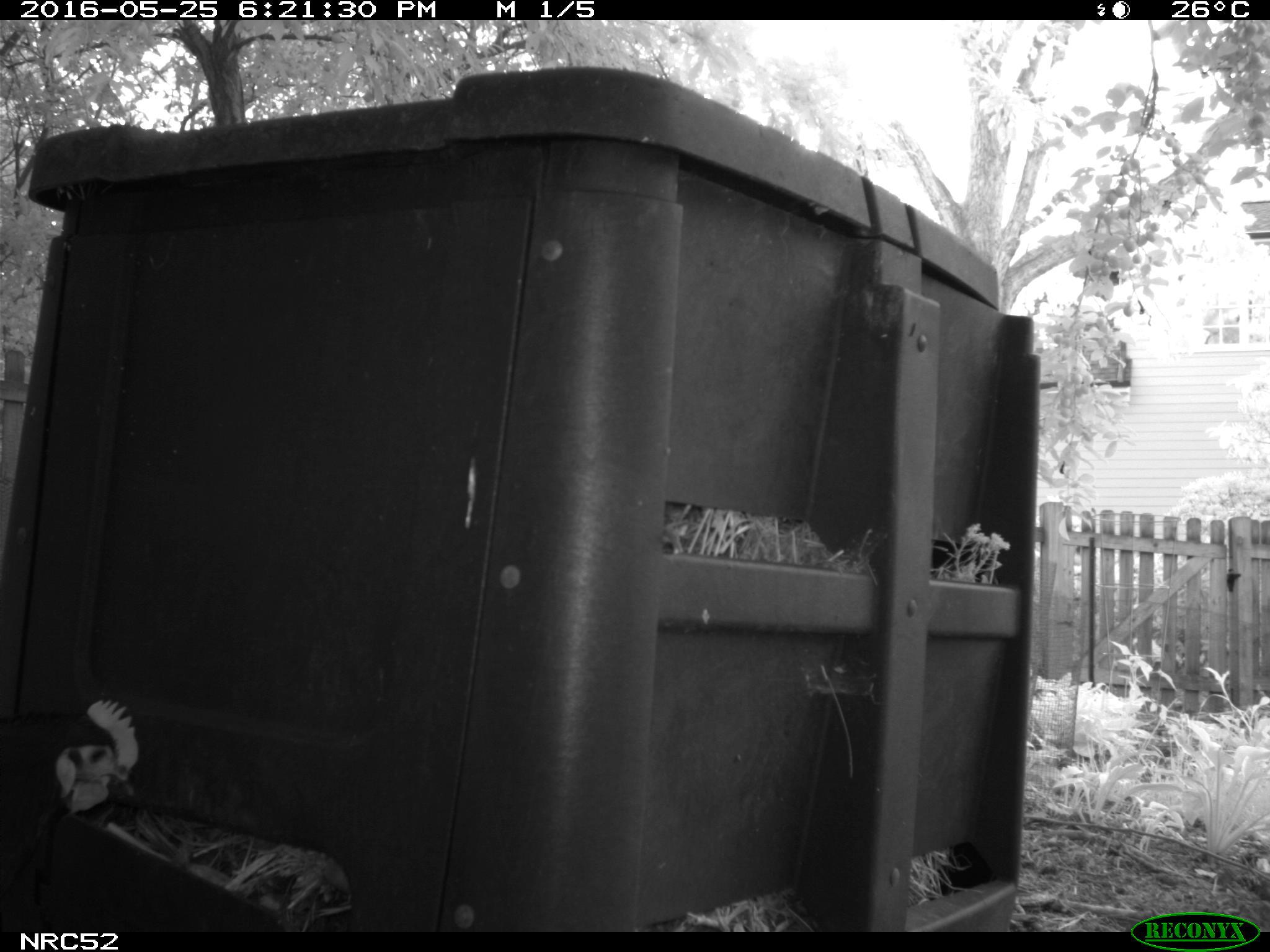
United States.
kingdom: Animalia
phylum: Chordata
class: Aves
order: Galliformes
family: Phasianidae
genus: Gallus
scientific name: Gallus gallus domesticus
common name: domestic chicken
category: Chicken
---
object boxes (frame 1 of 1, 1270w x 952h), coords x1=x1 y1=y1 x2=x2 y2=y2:
Chicken: x1=0 y1=685 x2=150 y2=861